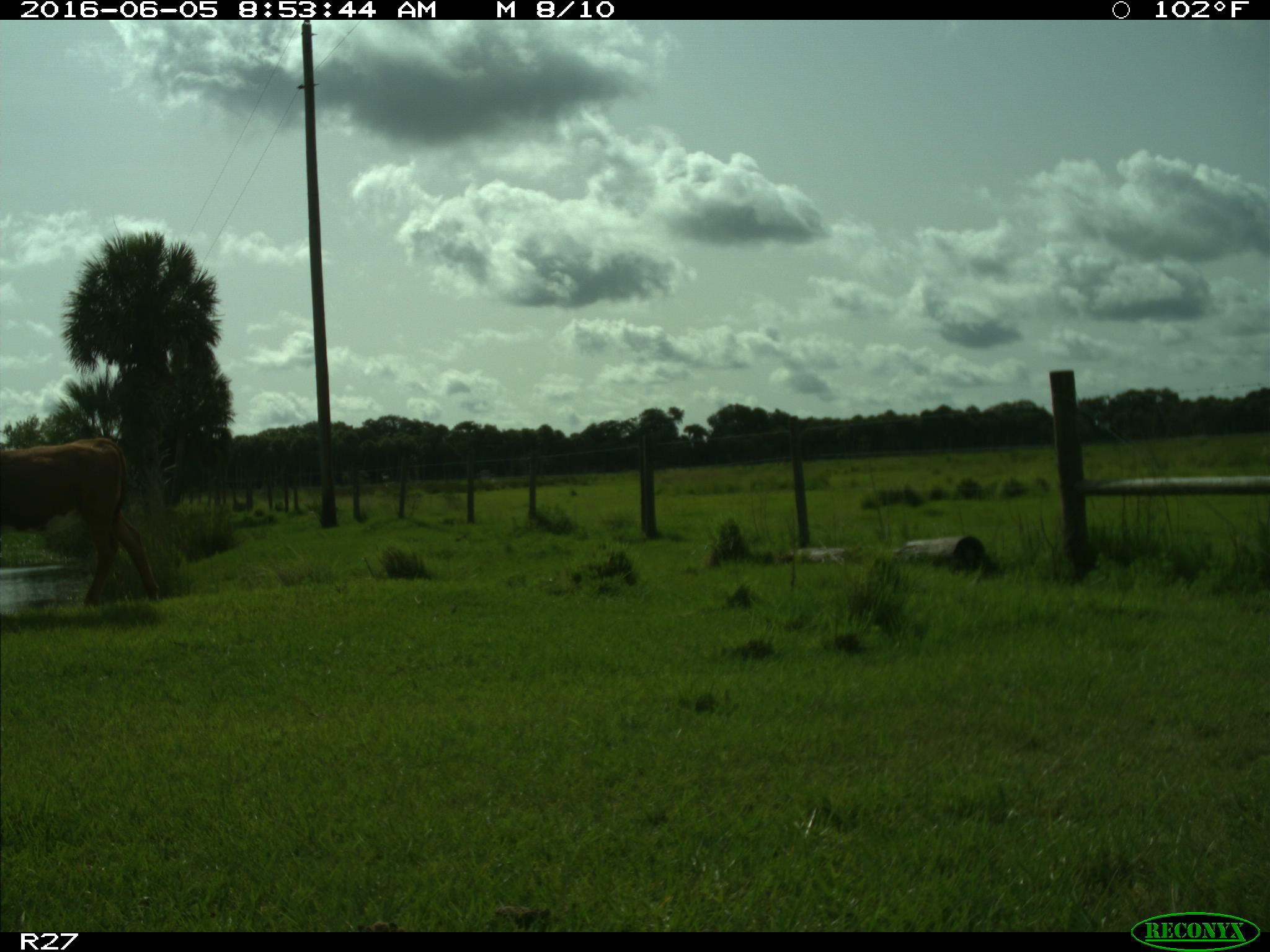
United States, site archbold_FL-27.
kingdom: Animalia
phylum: Chordata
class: Mammalia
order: Artiodactyla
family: Bovidae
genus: Bos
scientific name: Bos taurus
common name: domestic cow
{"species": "Bos taurus (domestic cow)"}